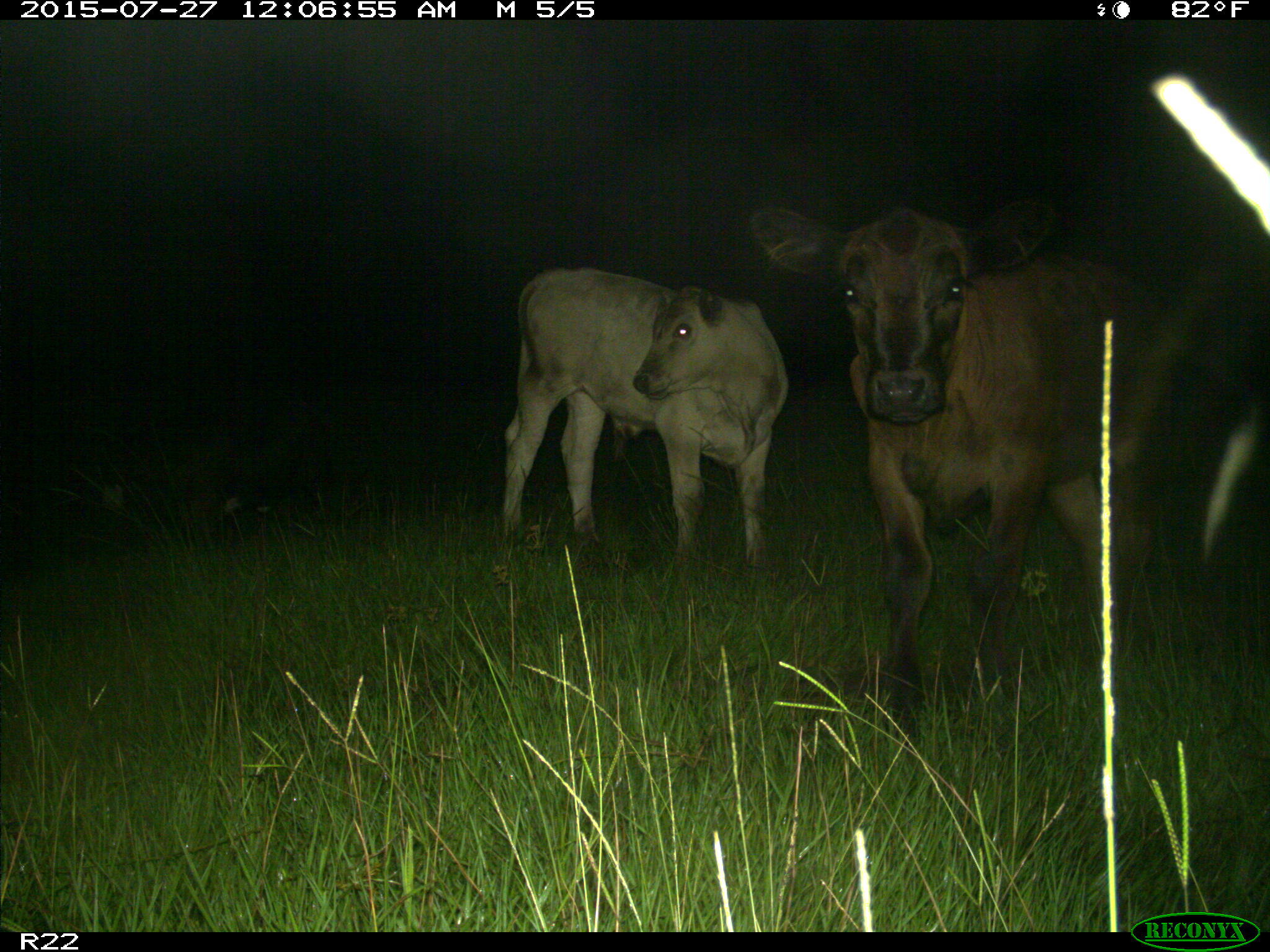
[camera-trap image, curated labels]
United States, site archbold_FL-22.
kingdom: Animalia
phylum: Chordata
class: Mammalia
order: Artiodactyla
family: Bovidae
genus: Bos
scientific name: Bos taurus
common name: domestic cow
Bos taurus (domestic cow).